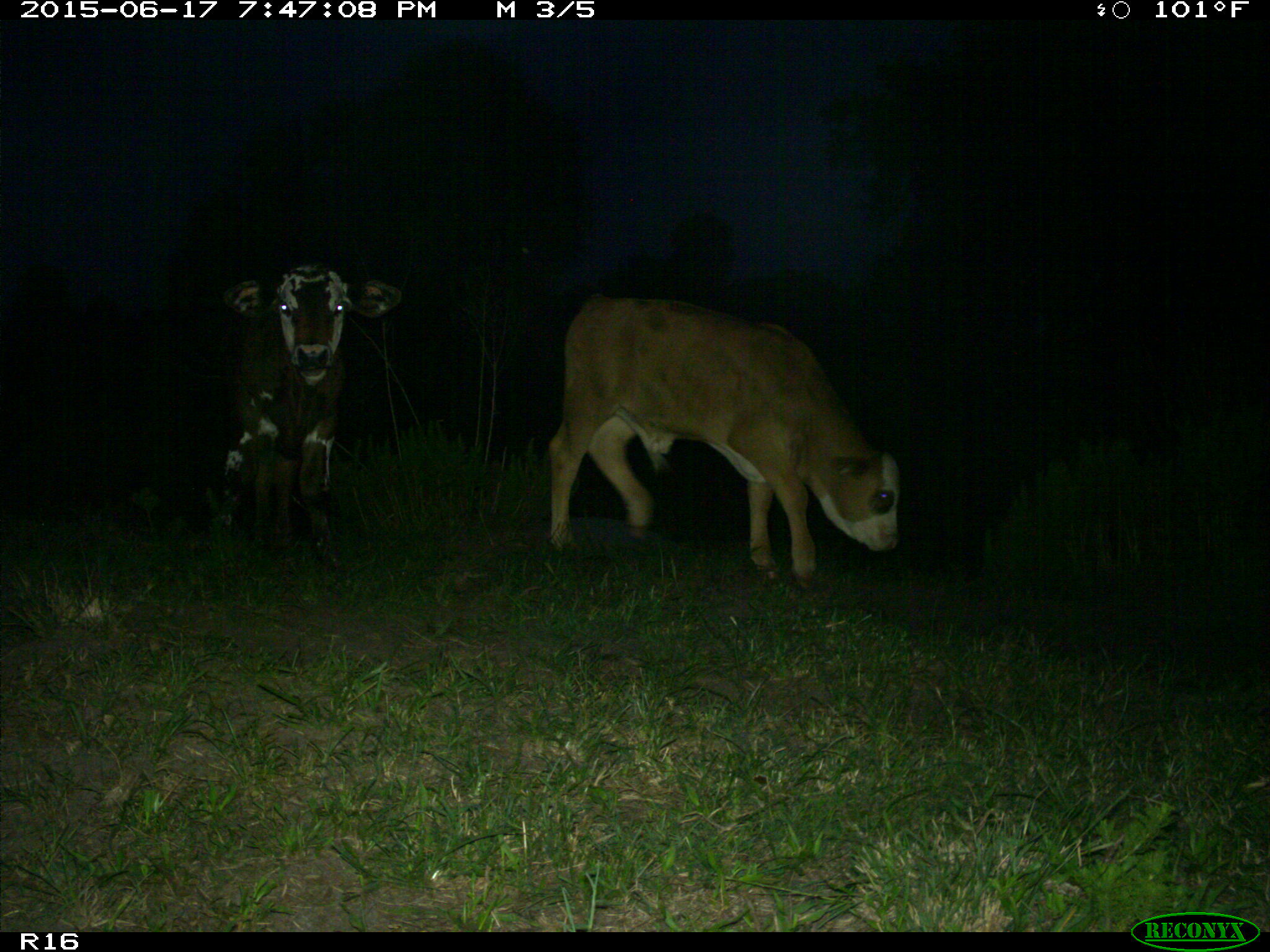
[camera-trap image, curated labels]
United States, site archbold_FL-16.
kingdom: Animalia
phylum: Chordata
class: Mammalia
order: Artiodactyla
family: Bovidae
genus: Bos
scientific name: Bos taurus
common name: domestic cow